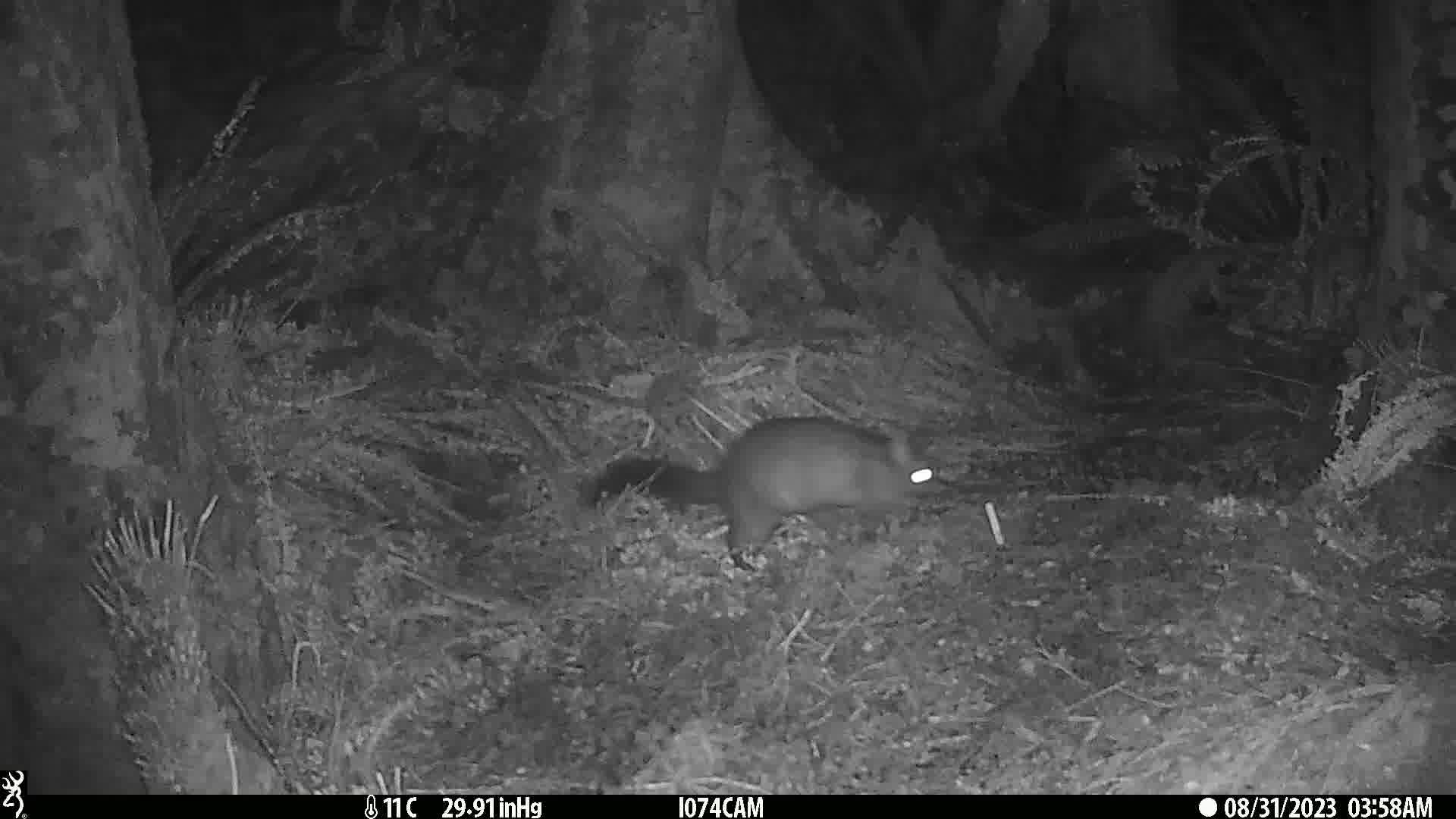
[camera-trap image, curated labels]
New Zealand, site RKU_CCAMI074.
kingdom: Animalia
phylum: Chordata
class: Mammalia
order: Diprotodontia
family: Phalangeridae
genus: Trichosurus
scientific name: Trichosurus vulpecula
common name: common brushtail possum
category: possum